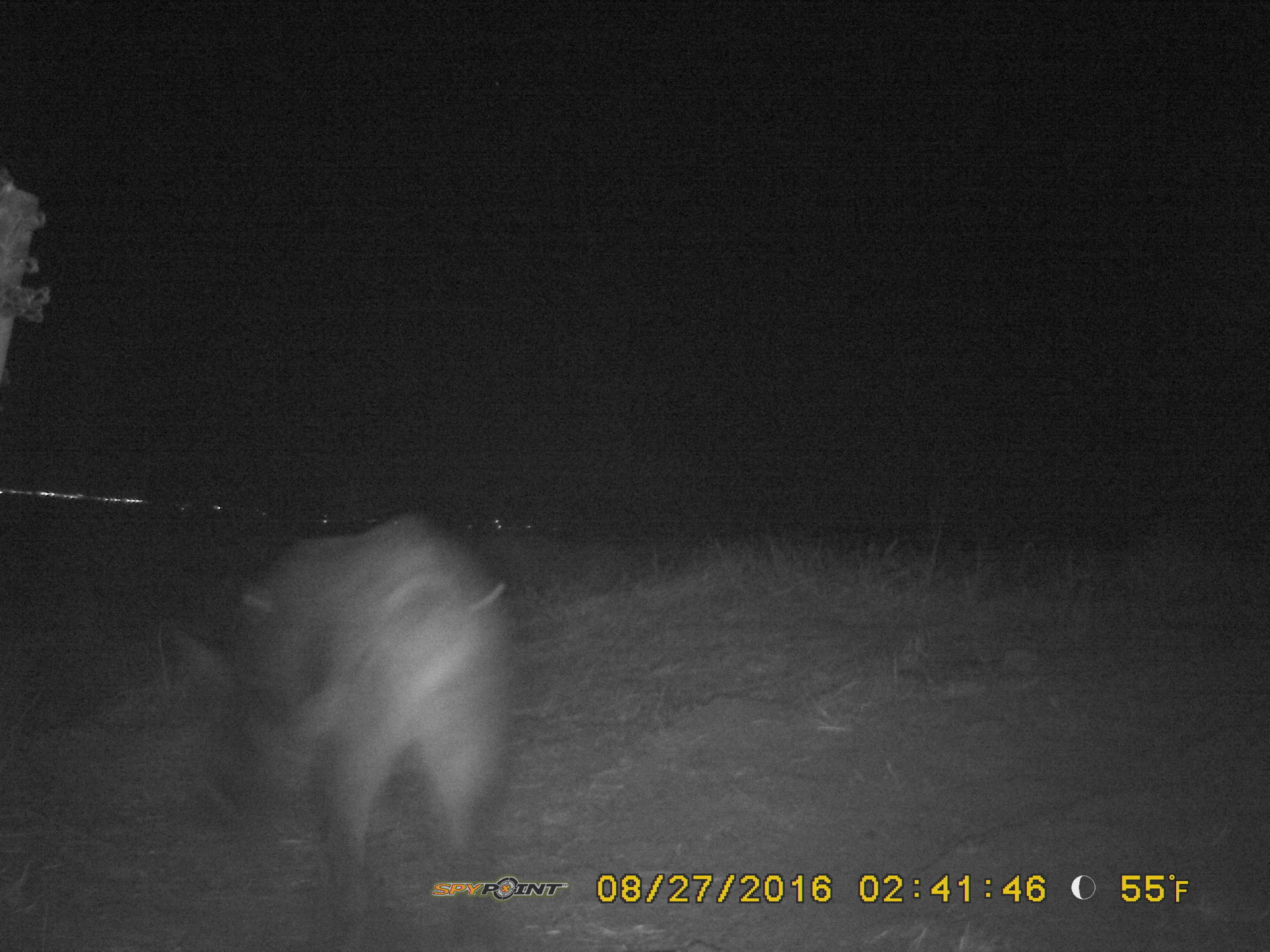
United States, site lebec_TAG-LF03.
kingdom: Animalia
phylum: Chordata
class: Mammalia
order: Artiodactyla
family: Suidae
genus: Sus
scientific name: Sus scrofa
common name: wild boar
Sus scrofa (wild boar).